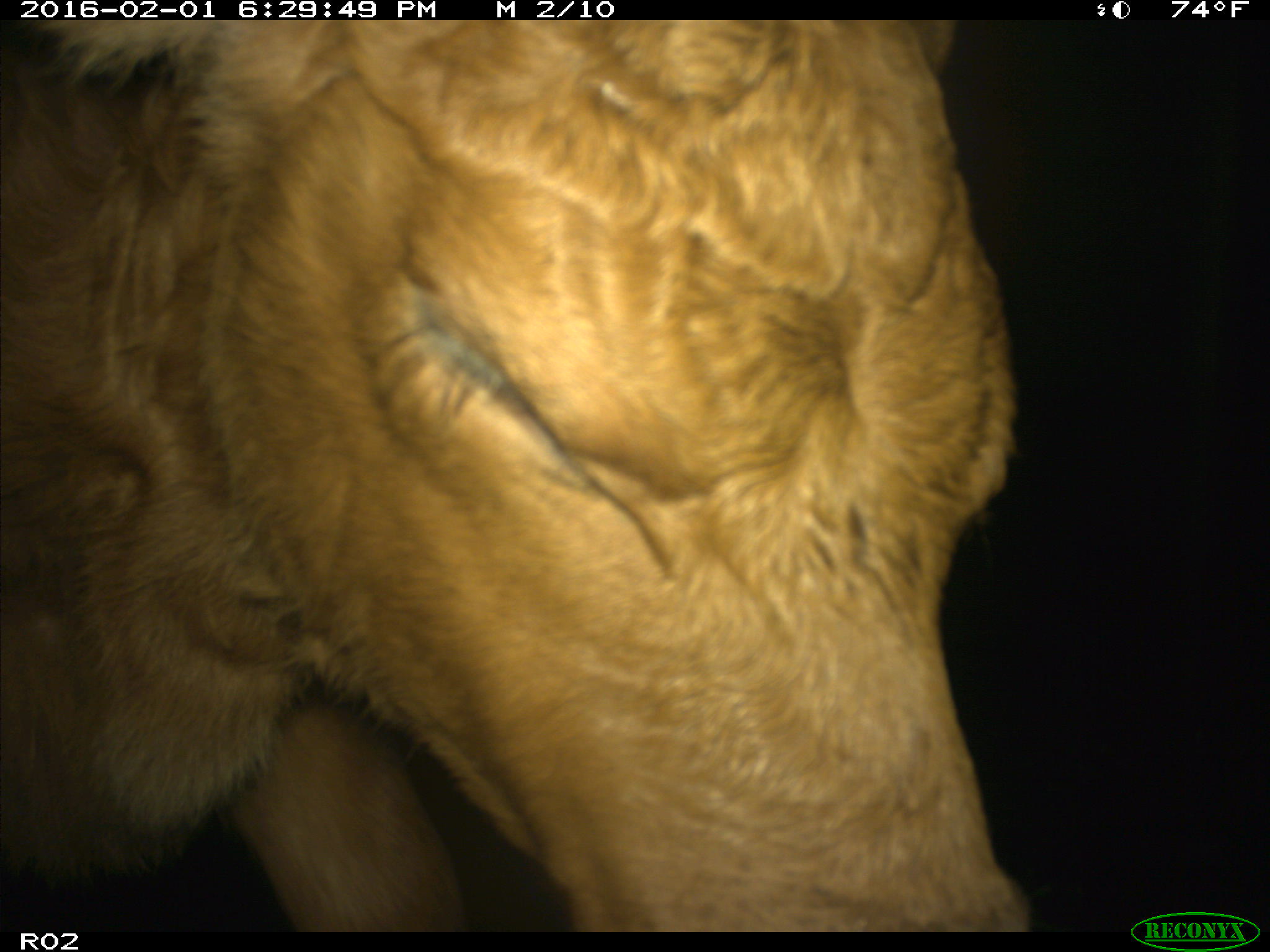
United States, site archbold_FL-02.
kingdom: Animalia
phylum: Chordata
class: Mammalia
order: Artiodactyla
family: Bovidae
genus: Bos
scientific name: Bos taurus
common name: domestic cow